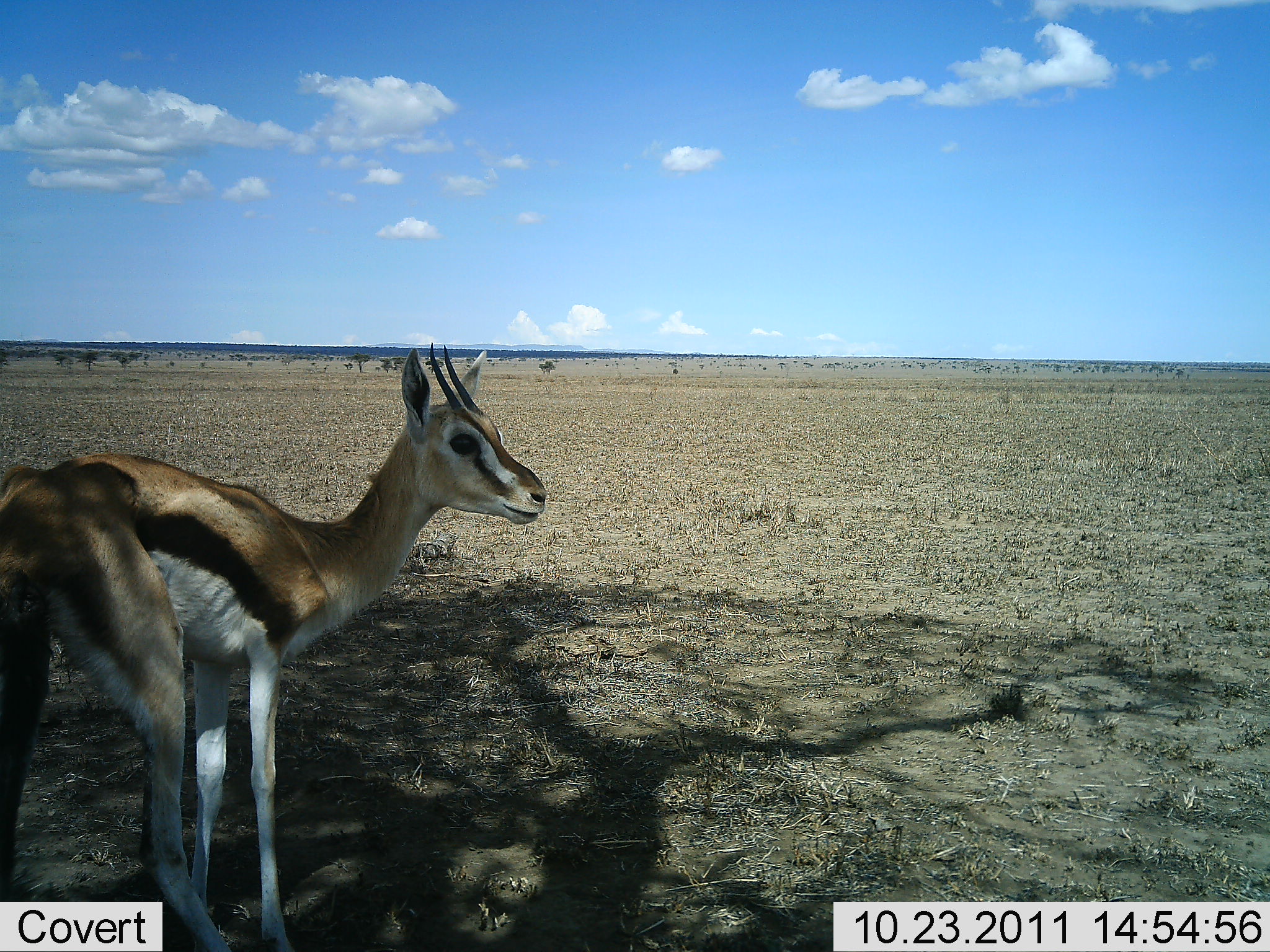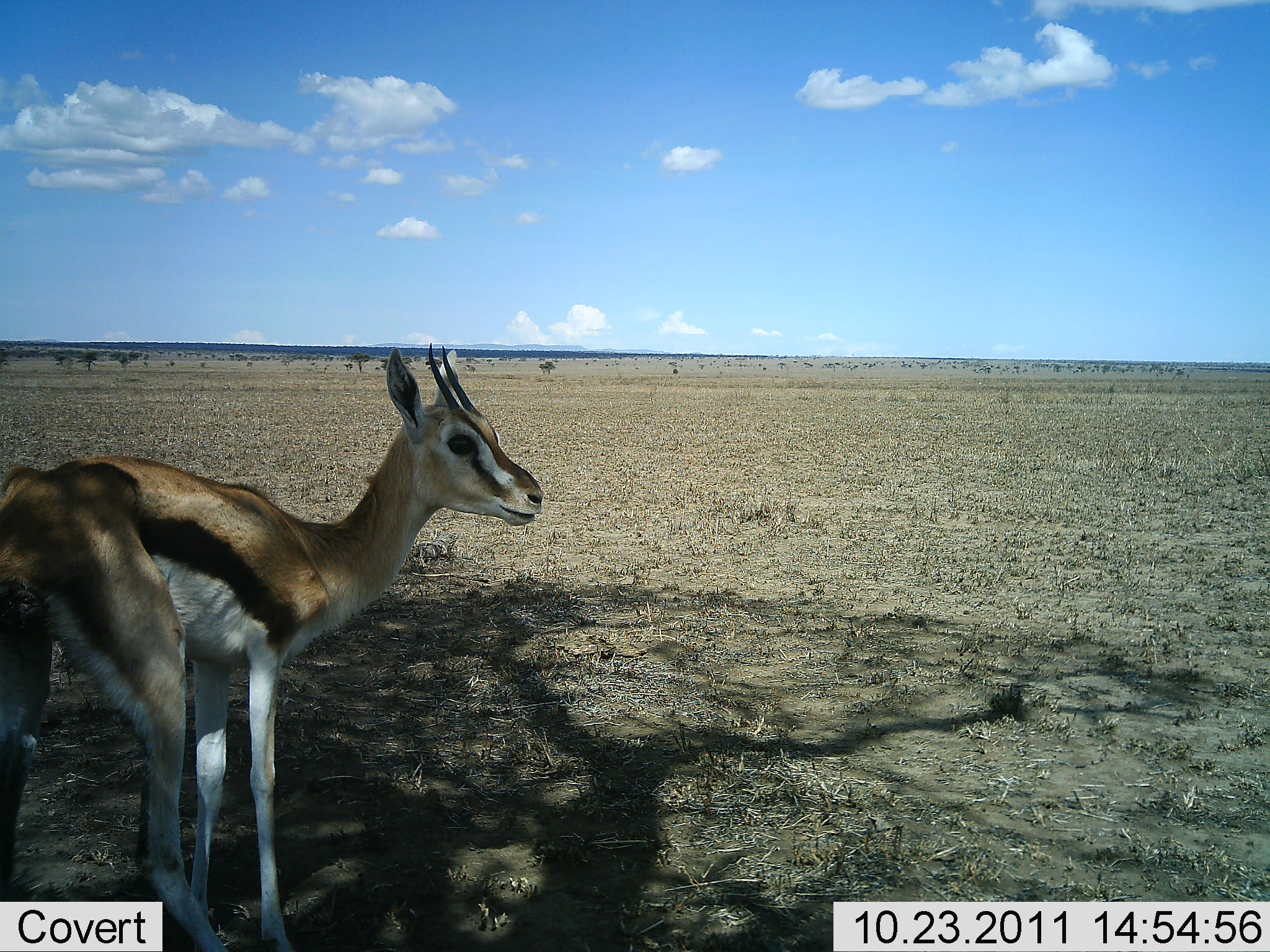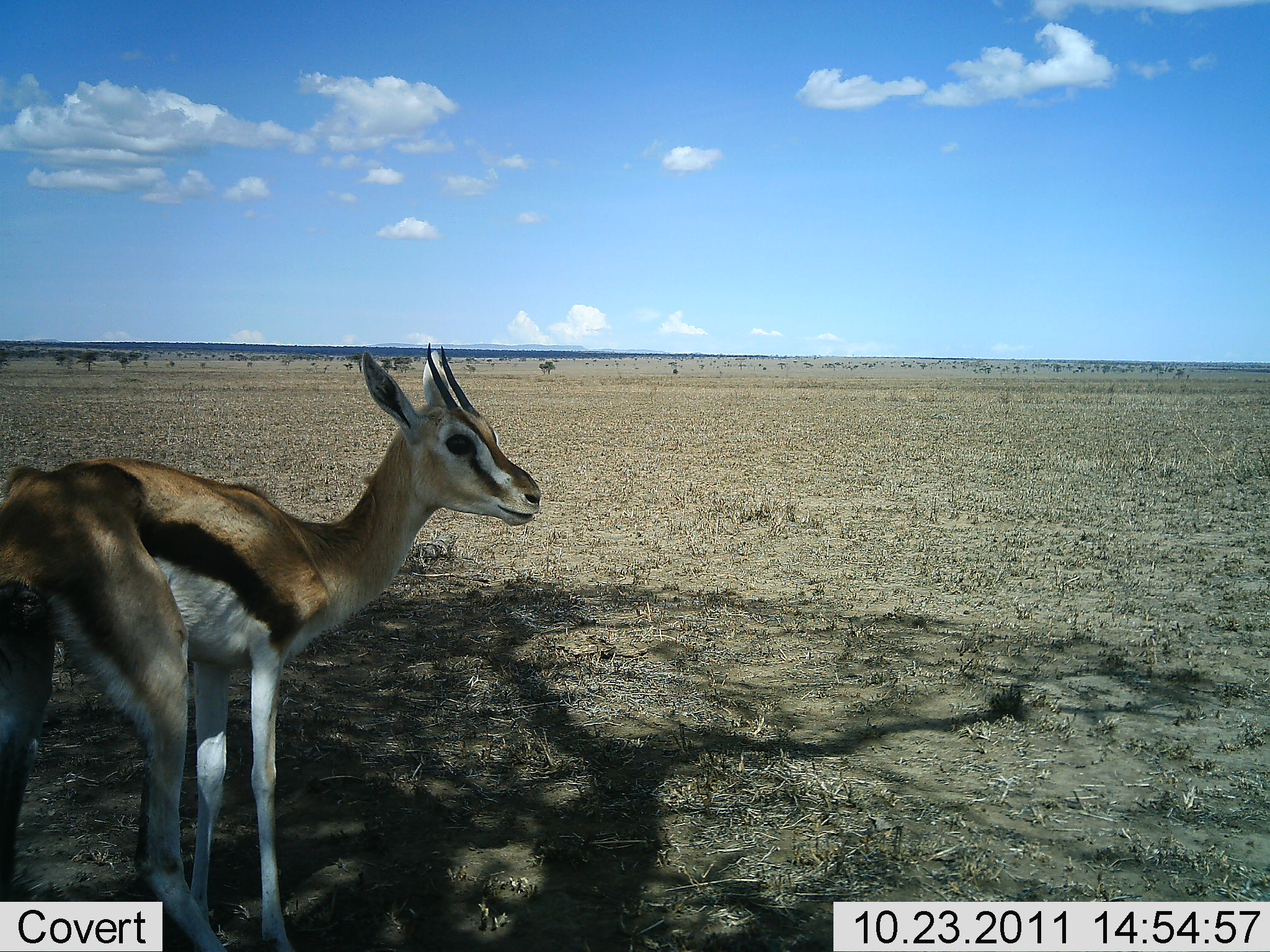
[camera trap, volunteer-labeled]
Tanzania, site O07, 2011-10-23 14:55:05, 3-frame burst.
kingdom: Animalia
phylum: Chordata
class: Mammalia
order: Artiodactyla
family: Bovidae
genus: Eudorcas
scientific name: Eudorcas thomsonii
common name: thomson's gazelle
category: gazellethomsons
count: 1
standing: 100%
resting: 0%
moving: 0%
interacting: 0%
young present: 0%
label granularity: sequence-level